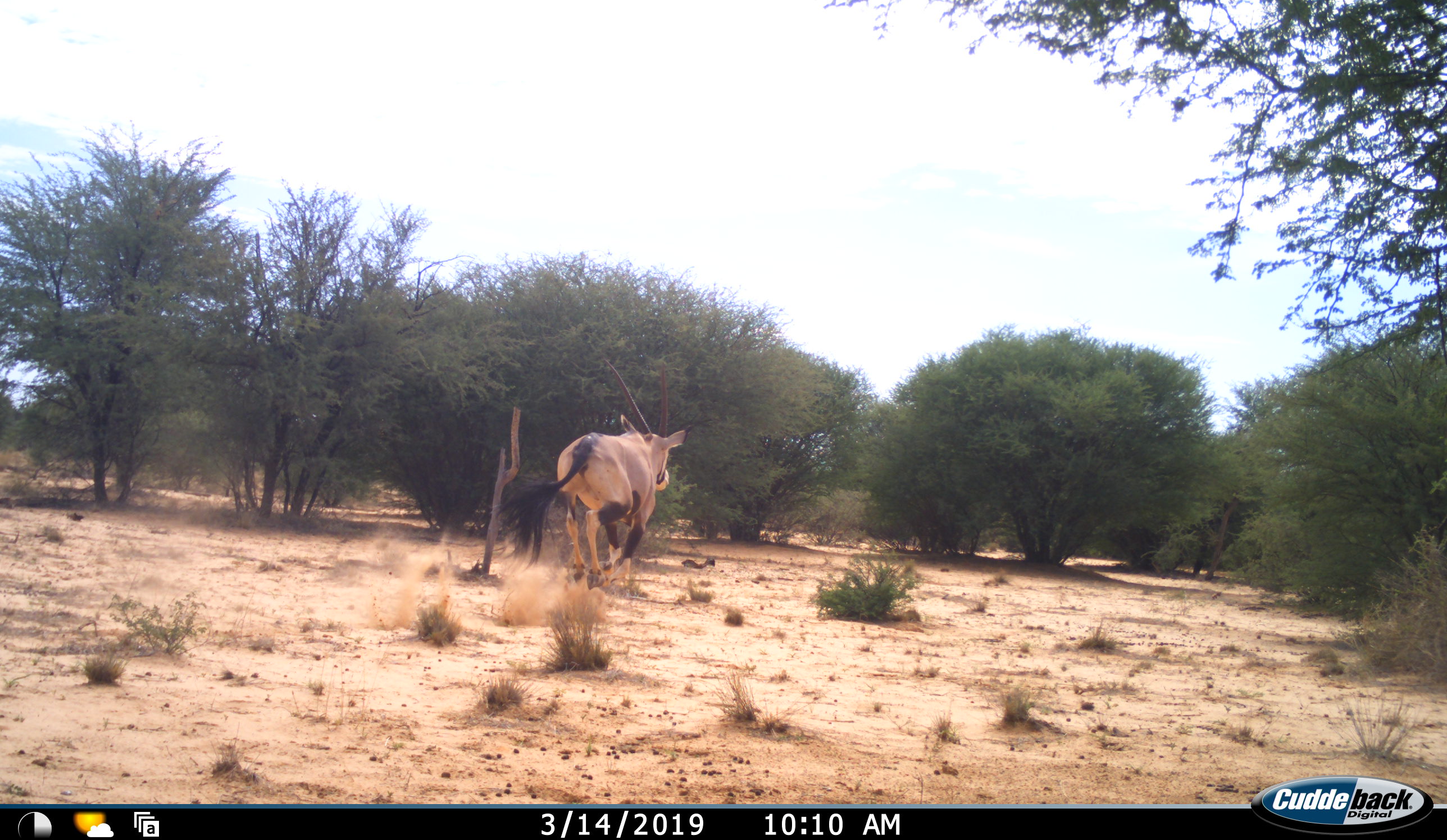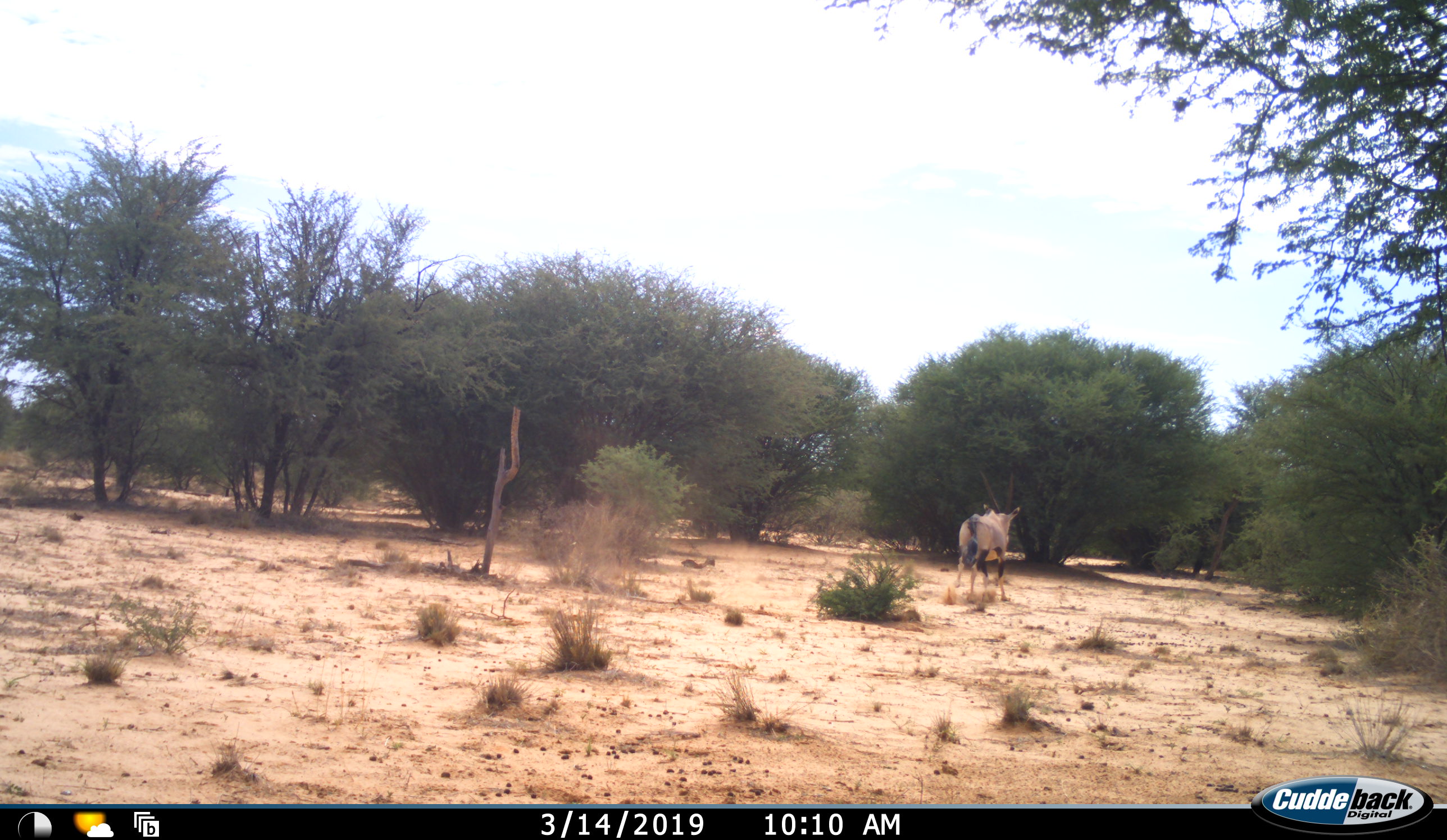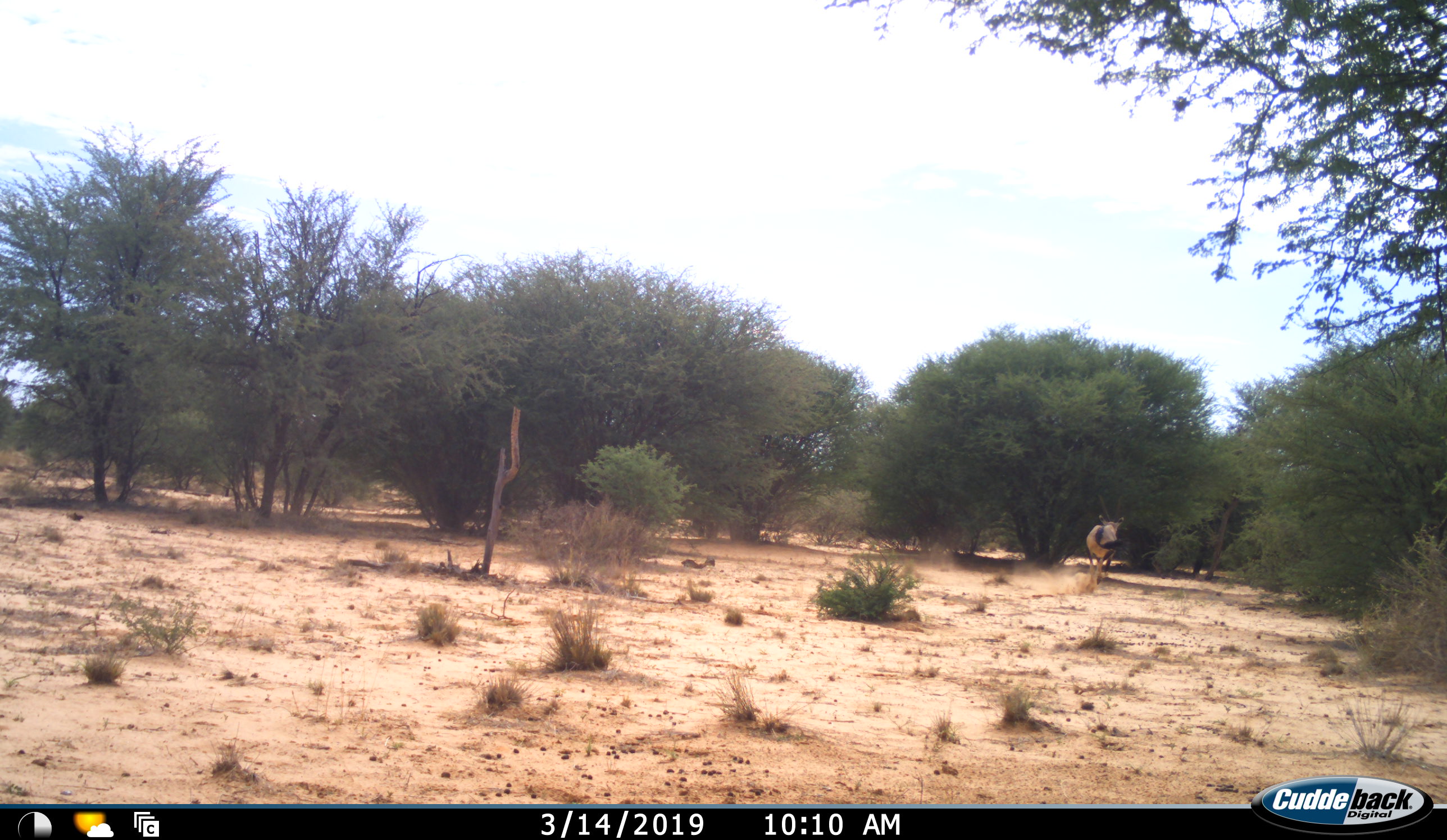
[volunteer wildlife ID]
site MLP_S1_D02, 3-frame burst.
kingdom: Animalia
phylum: Chordata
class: Mammalia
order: Artiodactyla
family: Bovidae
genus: Oryx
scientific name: Oryx gazella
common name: gemsbok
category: oryx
Oryx (gemsbok) (Oryx gazella), count 1. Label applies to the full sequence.